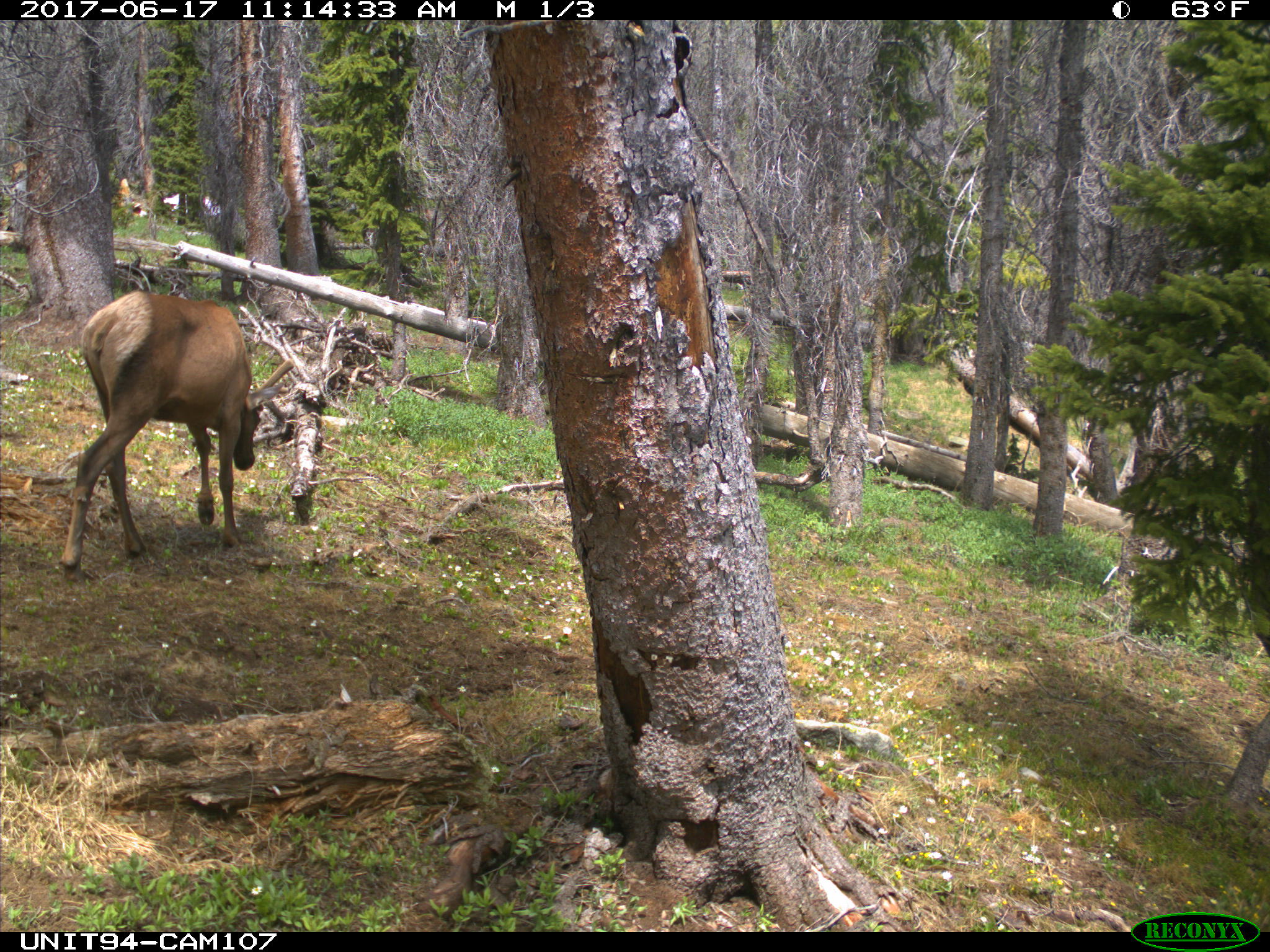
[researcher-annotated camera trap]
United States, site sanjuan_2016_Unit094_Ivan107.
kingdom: Animalia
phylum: Chordata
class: Mammalia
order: Artiodactyla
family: Cervidae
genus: Cervus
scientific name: Cervus elaphus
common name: red deer